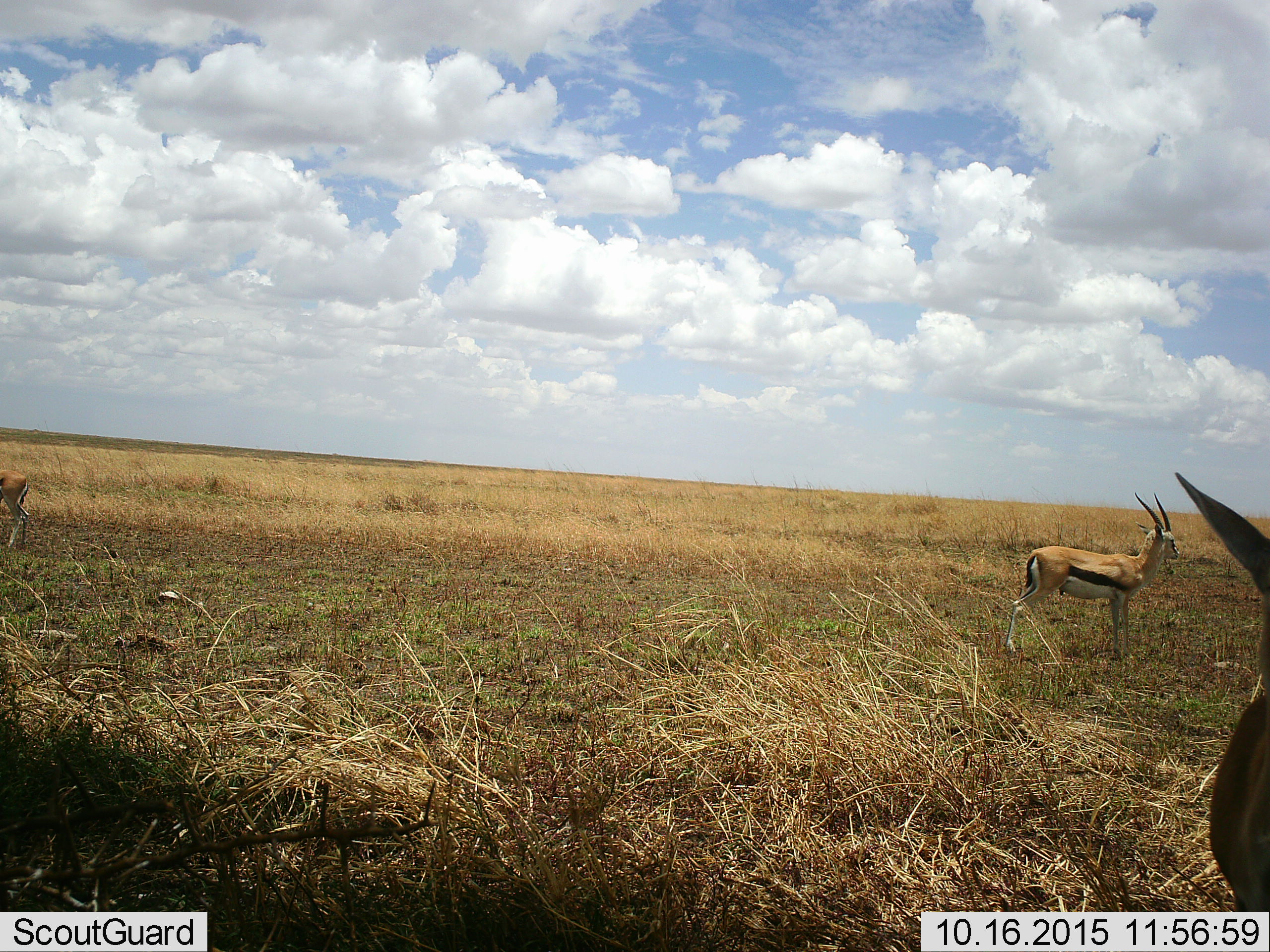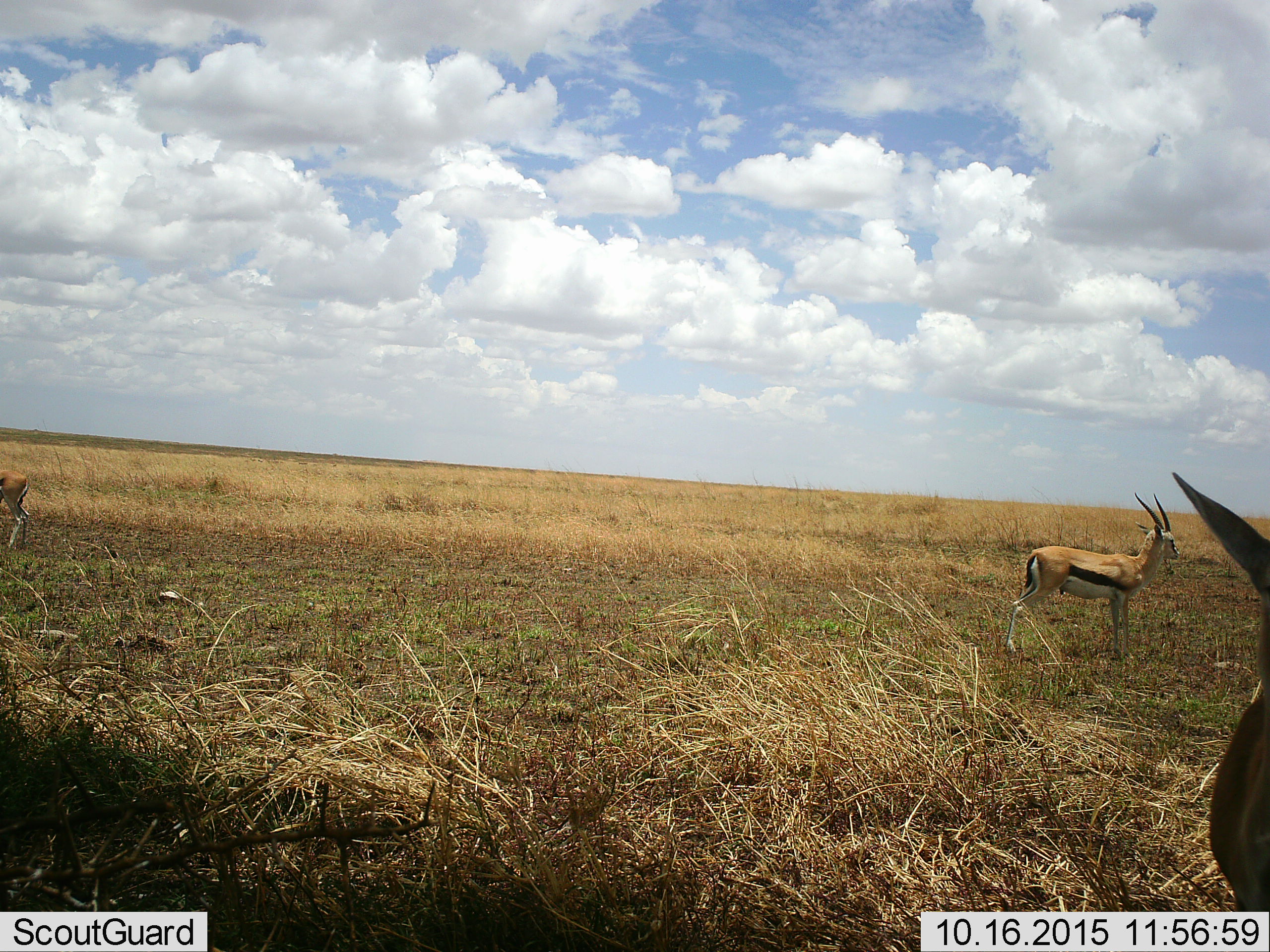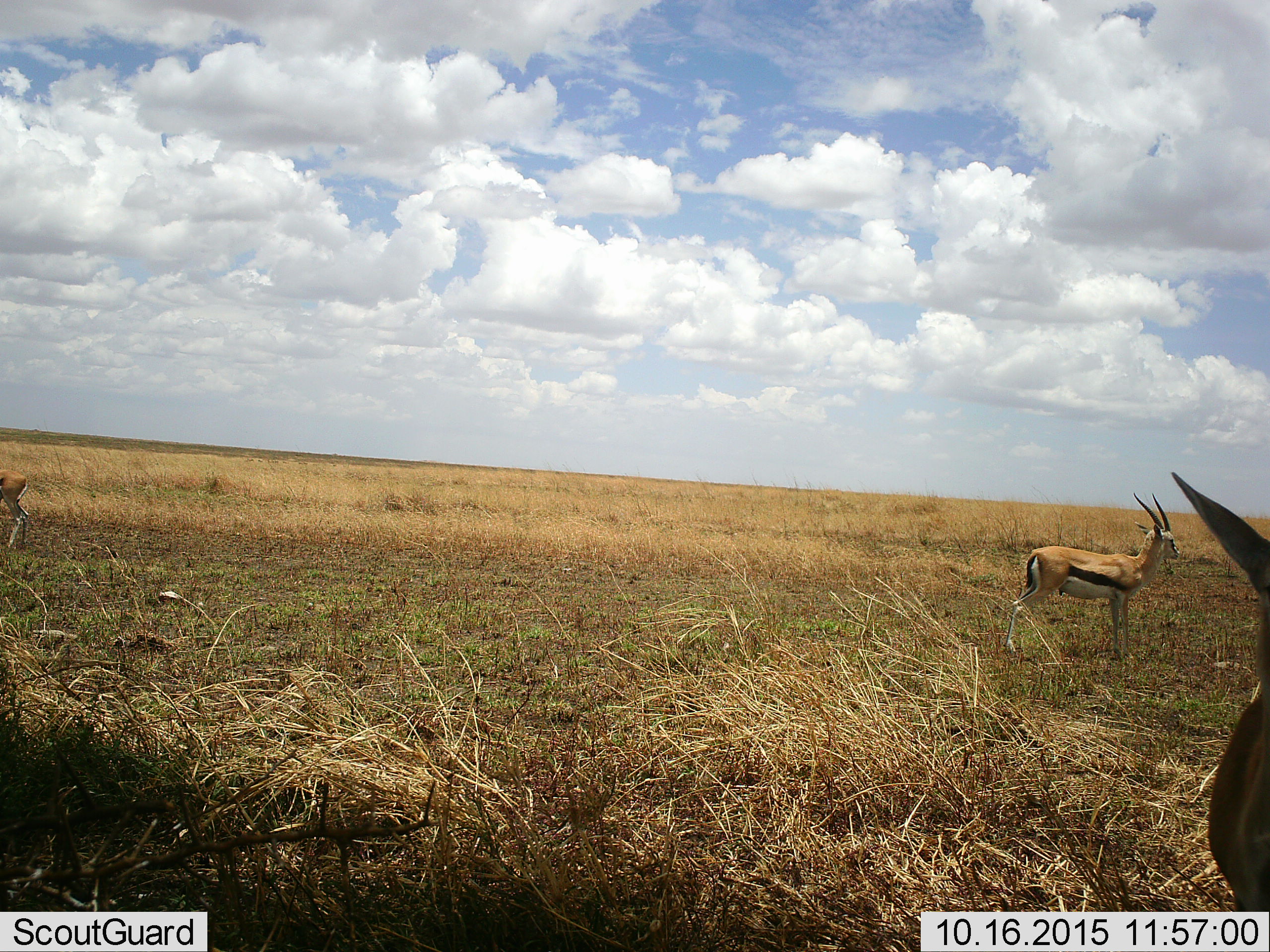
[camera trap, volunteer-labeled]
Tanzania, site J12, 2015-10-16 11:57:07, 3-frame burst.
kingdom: Animalia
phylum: Chordata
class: Mammalia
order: Artiodactyla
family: Bovidae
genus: Eudorcas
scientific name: Eudorcas thomsonii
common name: thomson's gazelle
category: gazellethomsons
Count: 3.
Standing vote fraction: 100%.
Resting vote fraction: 0%.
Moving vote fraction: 10%.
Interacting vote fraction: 0%.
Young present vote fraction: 0%.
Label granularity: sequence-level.